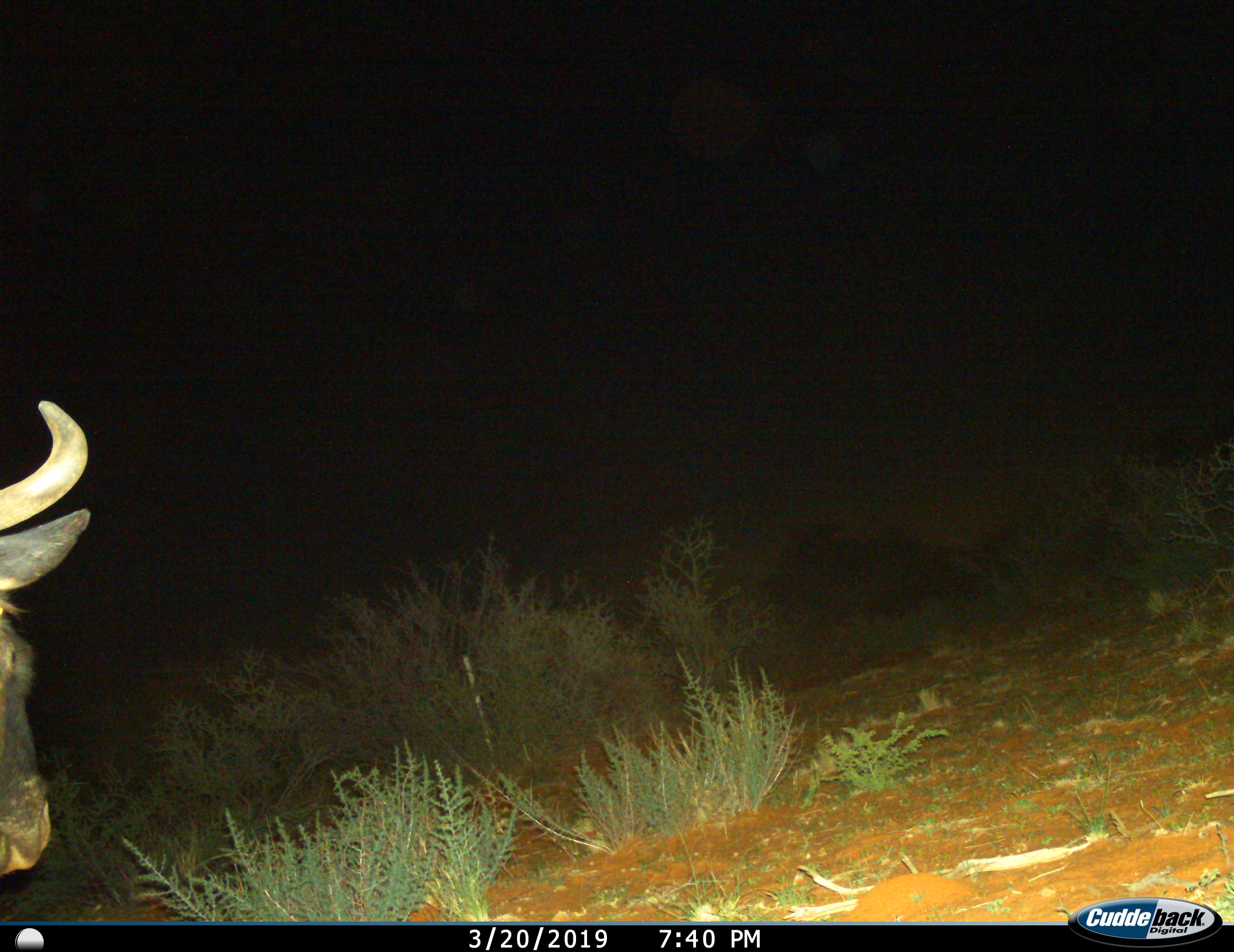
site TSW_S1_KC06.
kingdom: Animalia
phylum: Chordata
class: Mammalia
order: Artiodactyla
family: Bovidae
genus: Connochaetes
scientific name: Connochaetes taurinus taurinus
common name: blue wildebeest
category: wildebeestblue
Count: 1.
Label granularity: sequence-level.